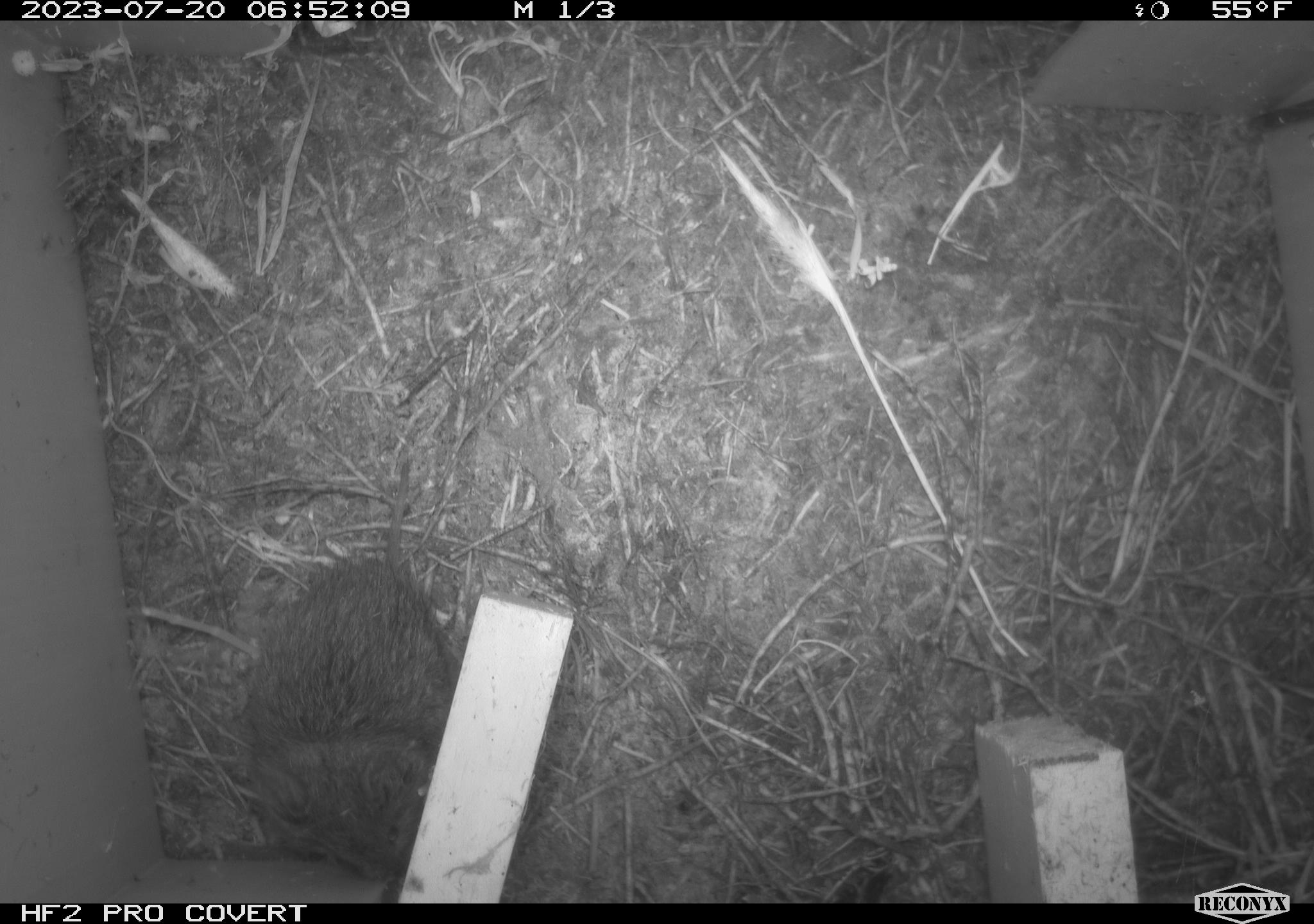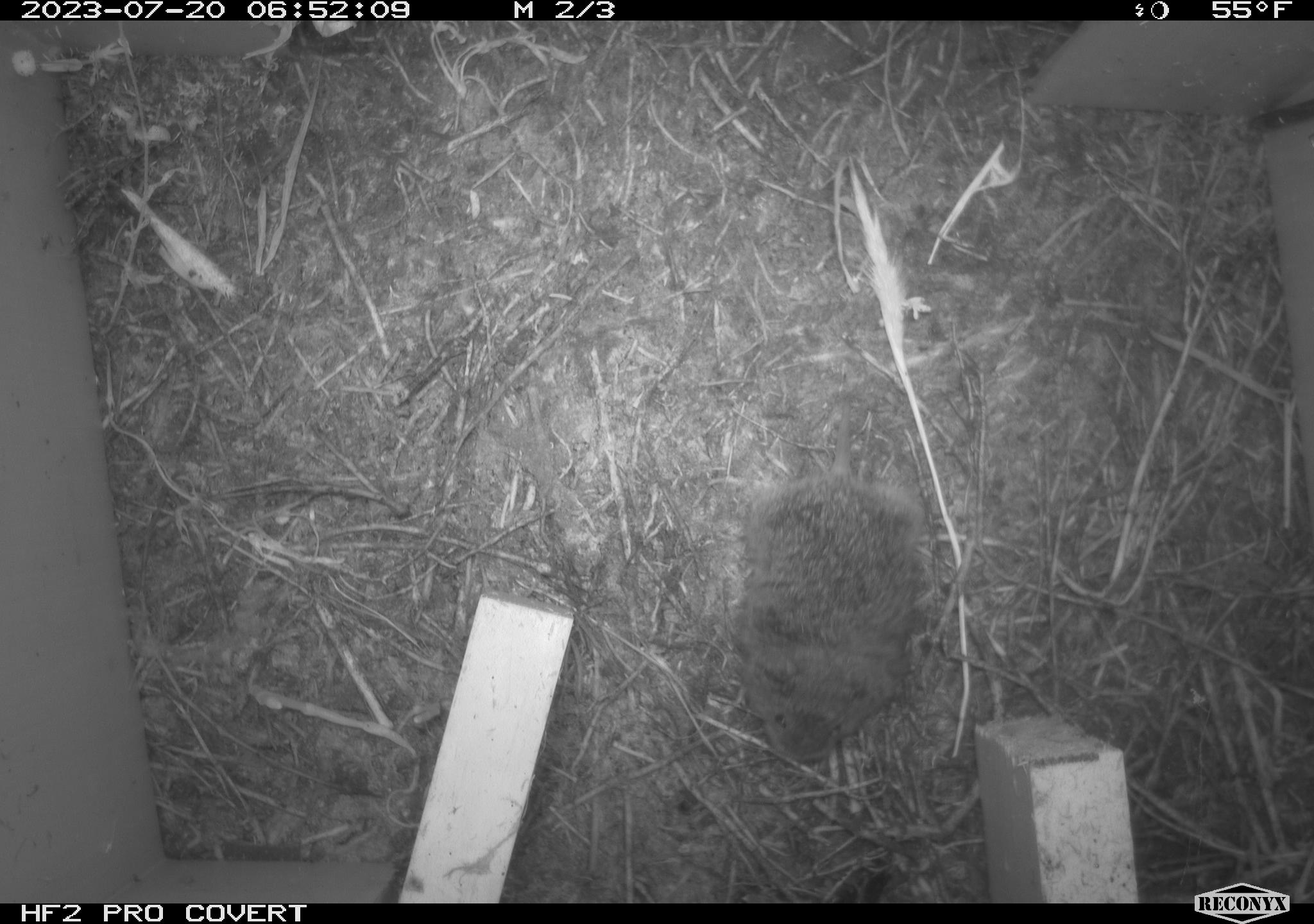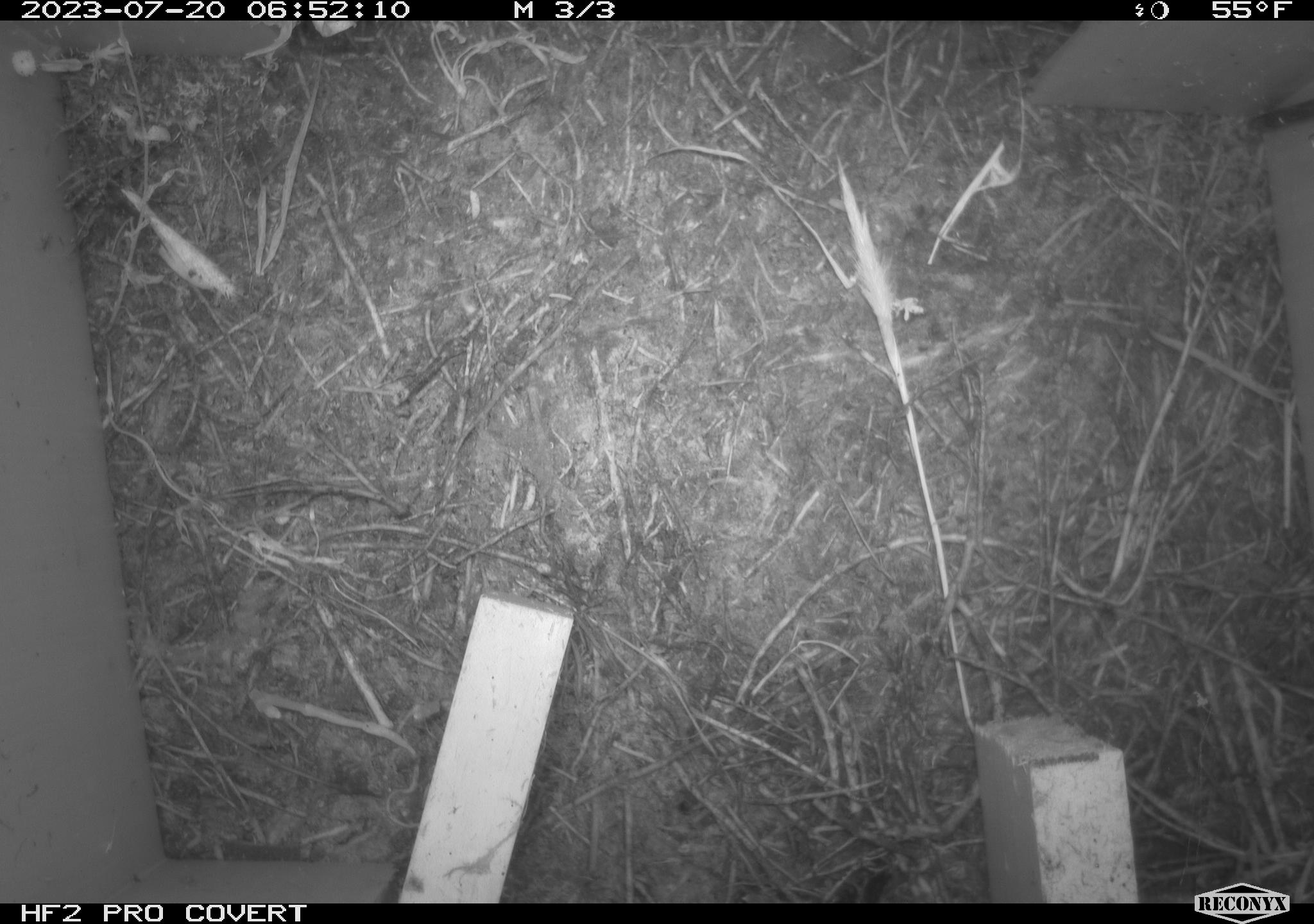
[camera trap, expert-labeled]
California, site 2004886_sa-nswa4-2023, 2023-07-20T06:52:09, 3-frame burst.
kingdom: Animalia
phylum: Chordata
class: Mammalia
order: Rodentia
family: Cricetidae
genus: Microtus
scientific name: Microtus californicus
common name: california vole